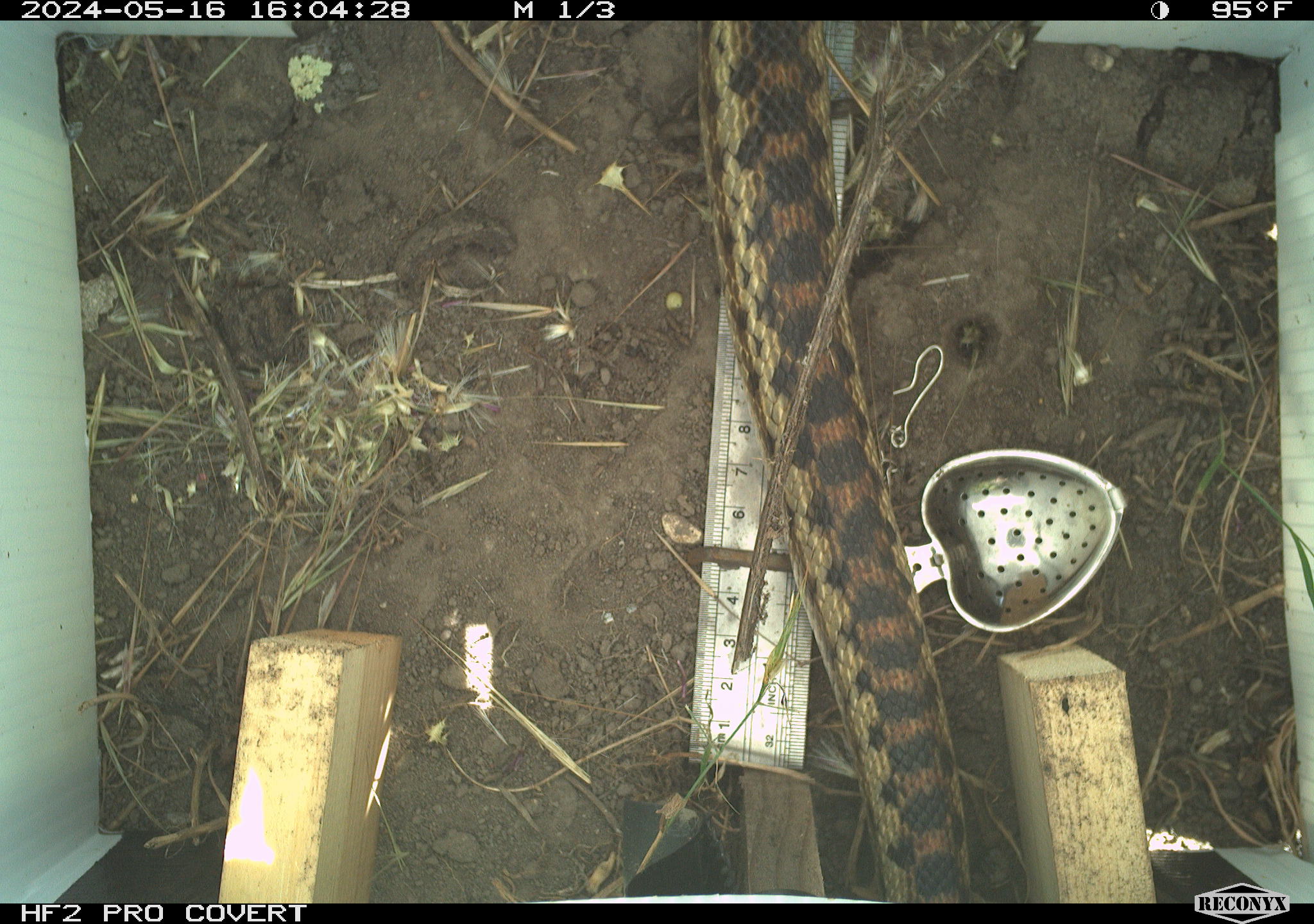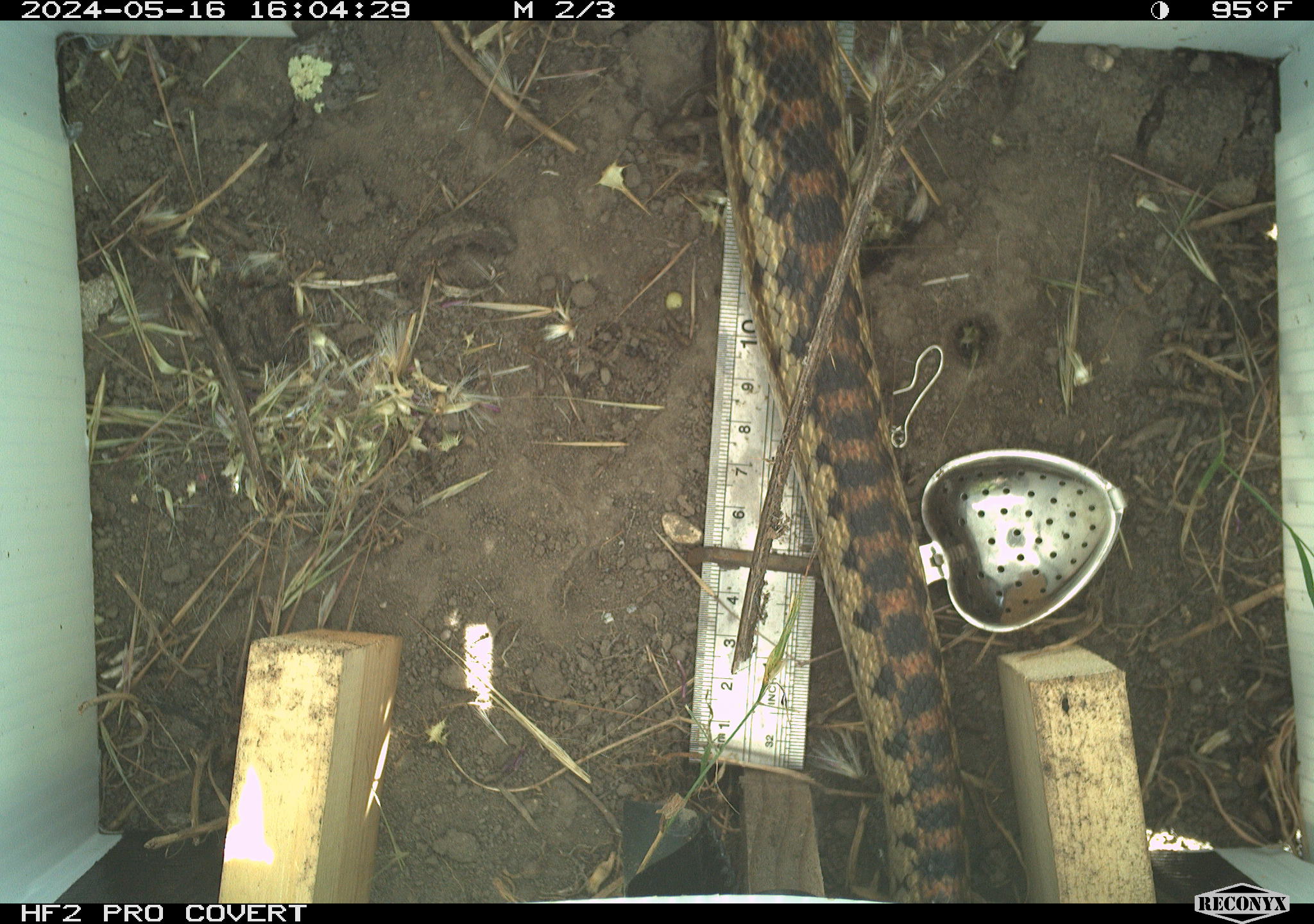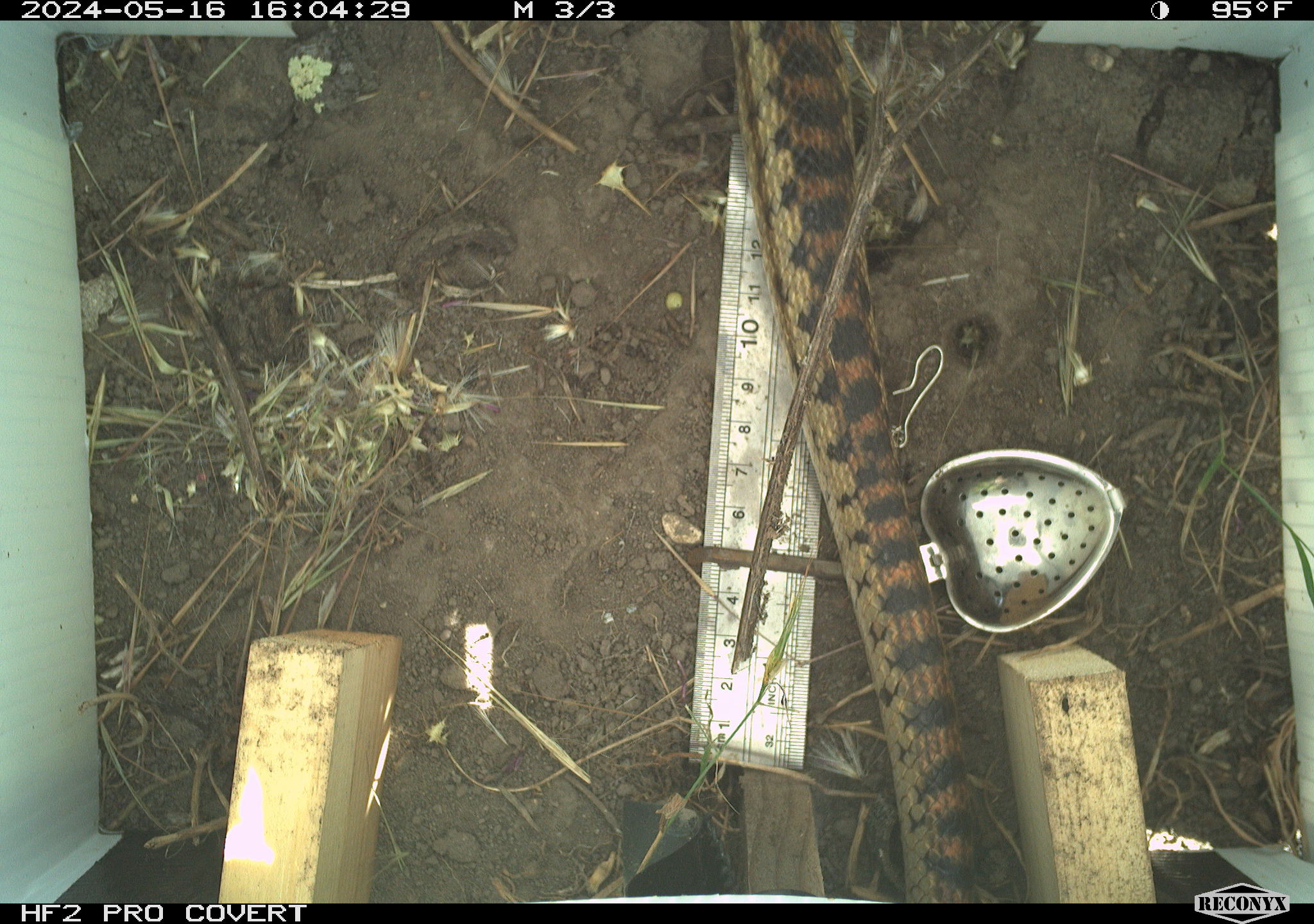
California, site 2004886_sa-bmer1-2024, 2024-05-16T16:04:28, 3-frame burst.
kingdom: Animalia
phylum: Chordata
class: Reptilia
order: Squamata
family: Colubridae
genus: Pituophis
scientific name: Pituophis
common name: bullsnakes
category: pituophis species